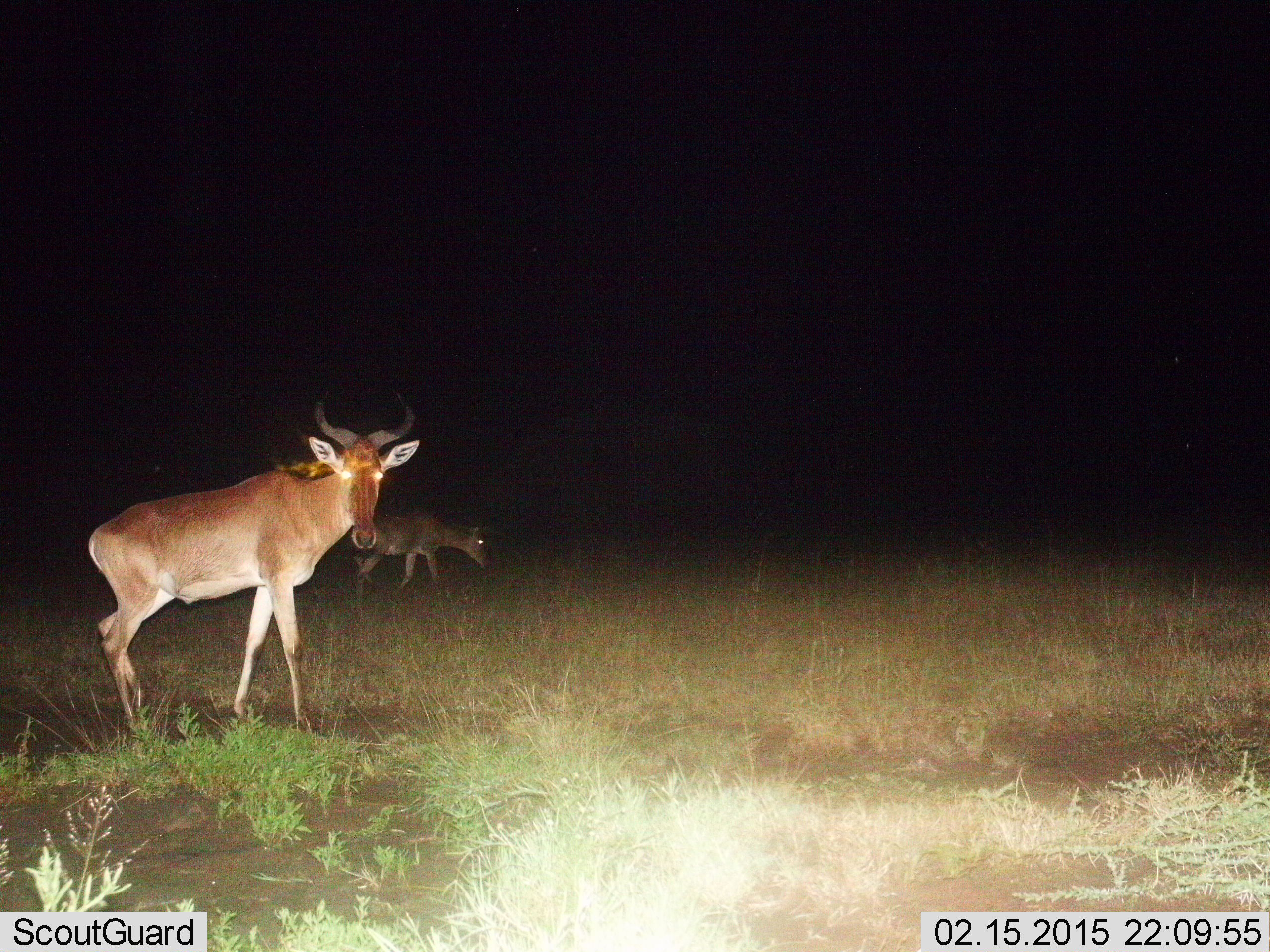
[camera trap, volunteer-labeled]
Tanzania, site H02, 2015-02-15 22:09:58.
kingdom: Animalia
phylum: Chordata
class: Mammalia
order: Artiodactyla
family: Bovidae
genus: Alcelaphus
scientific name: Alcelaphus buselaphus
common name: hartebeest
Hartebeest (Alcelaphus buselaphus), count 2. Behavior (volunteer vote fractions): standing 80%, resting 0%, moving 50%, interacting 0%. Young present (vote fraction): 0%. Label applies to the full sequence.